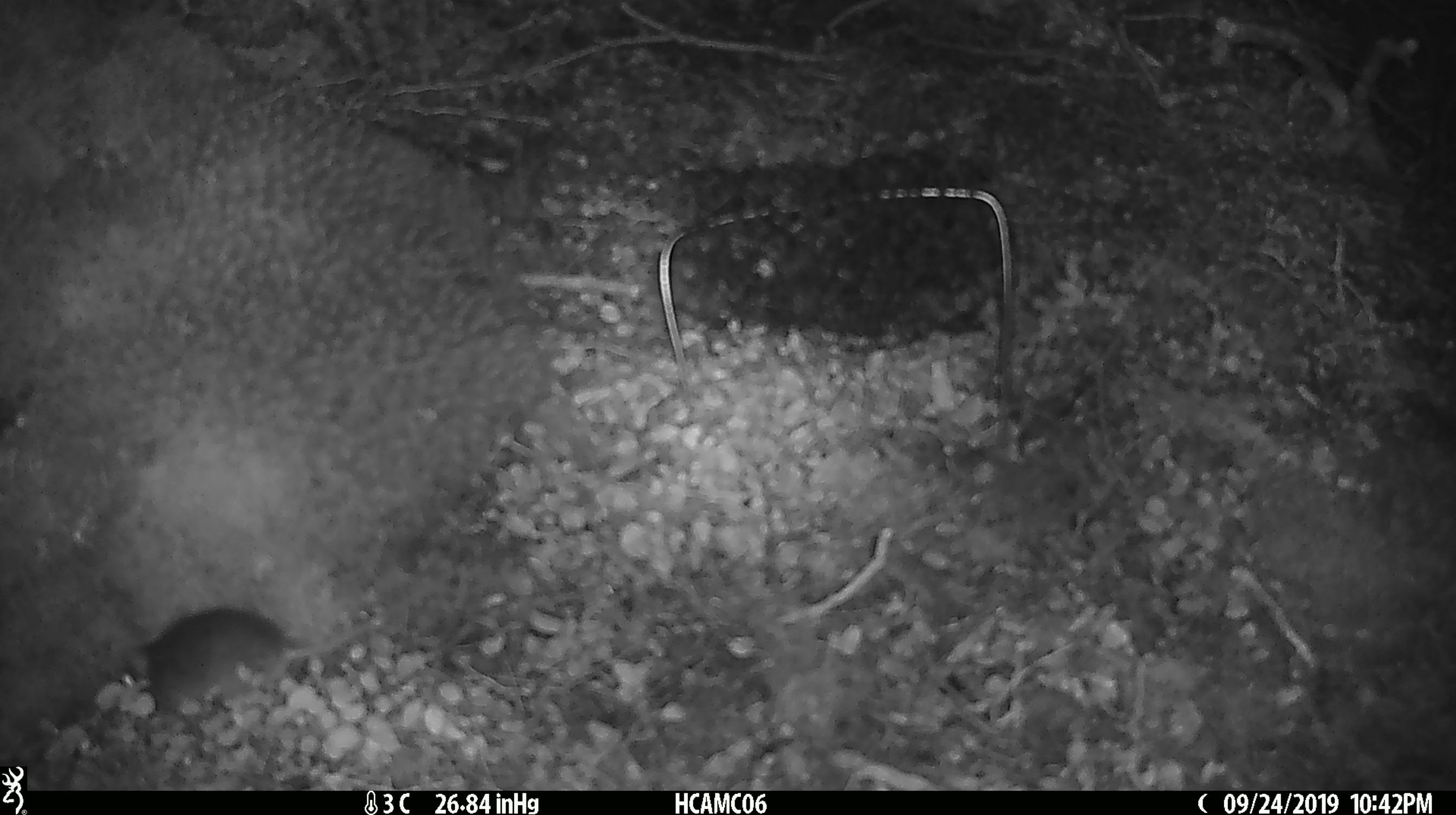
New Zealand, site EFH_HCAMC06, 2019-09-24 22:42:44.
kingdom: Animalia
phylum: Chordata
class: Mammalia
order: Rodentia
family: Muridae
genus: Mus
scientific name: Mus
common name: mouse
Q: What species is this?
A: Mouse (Mus).